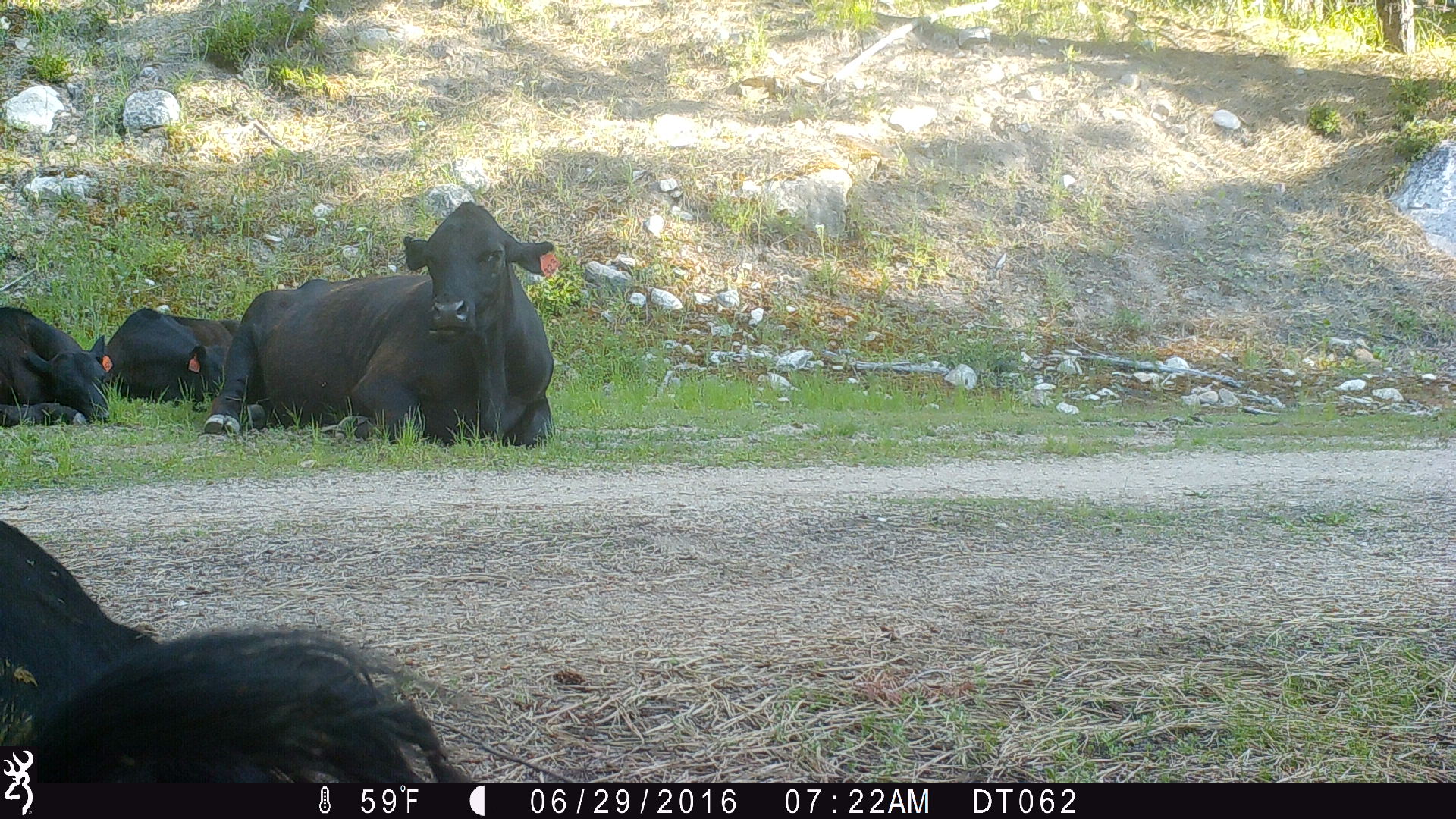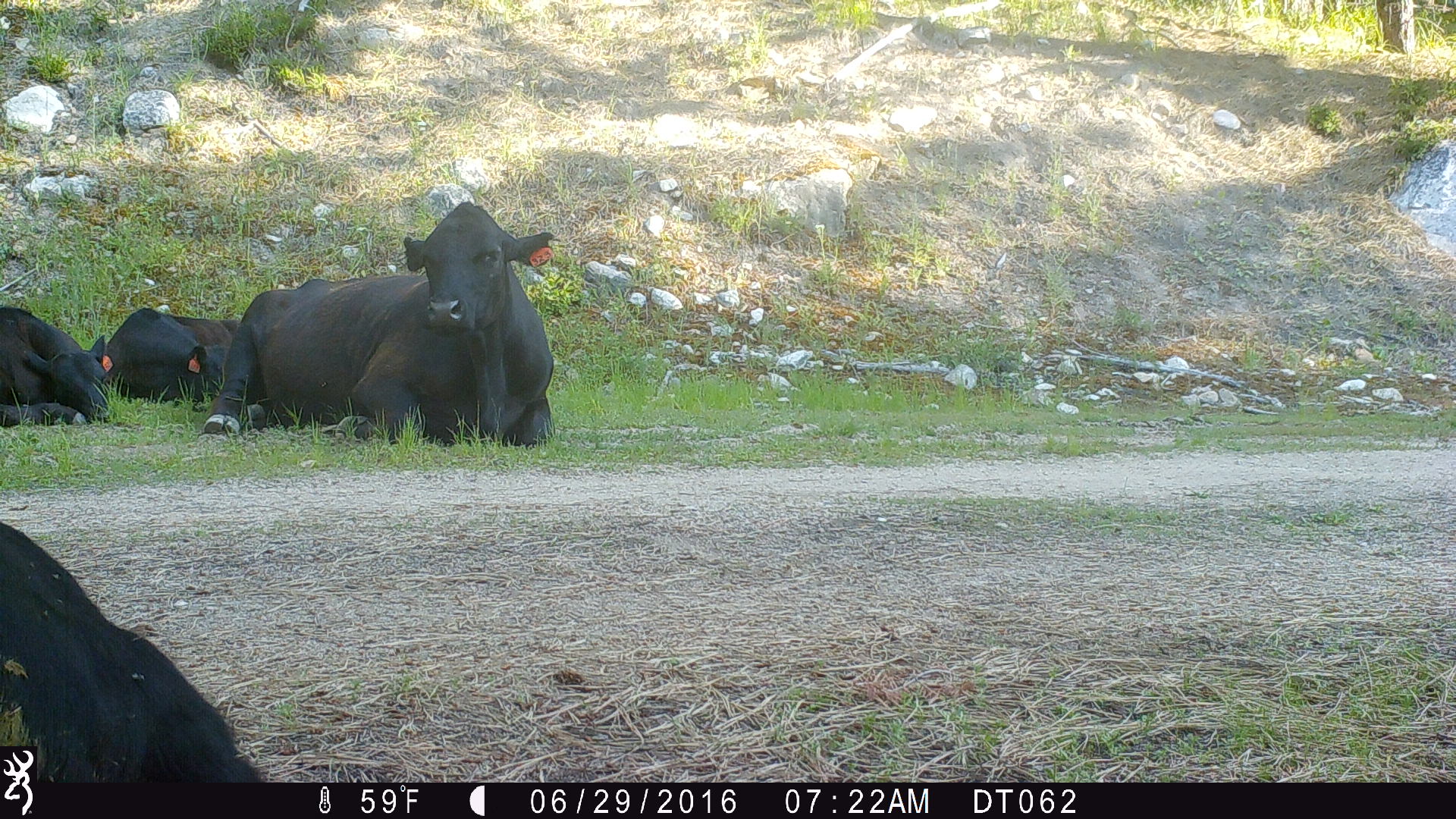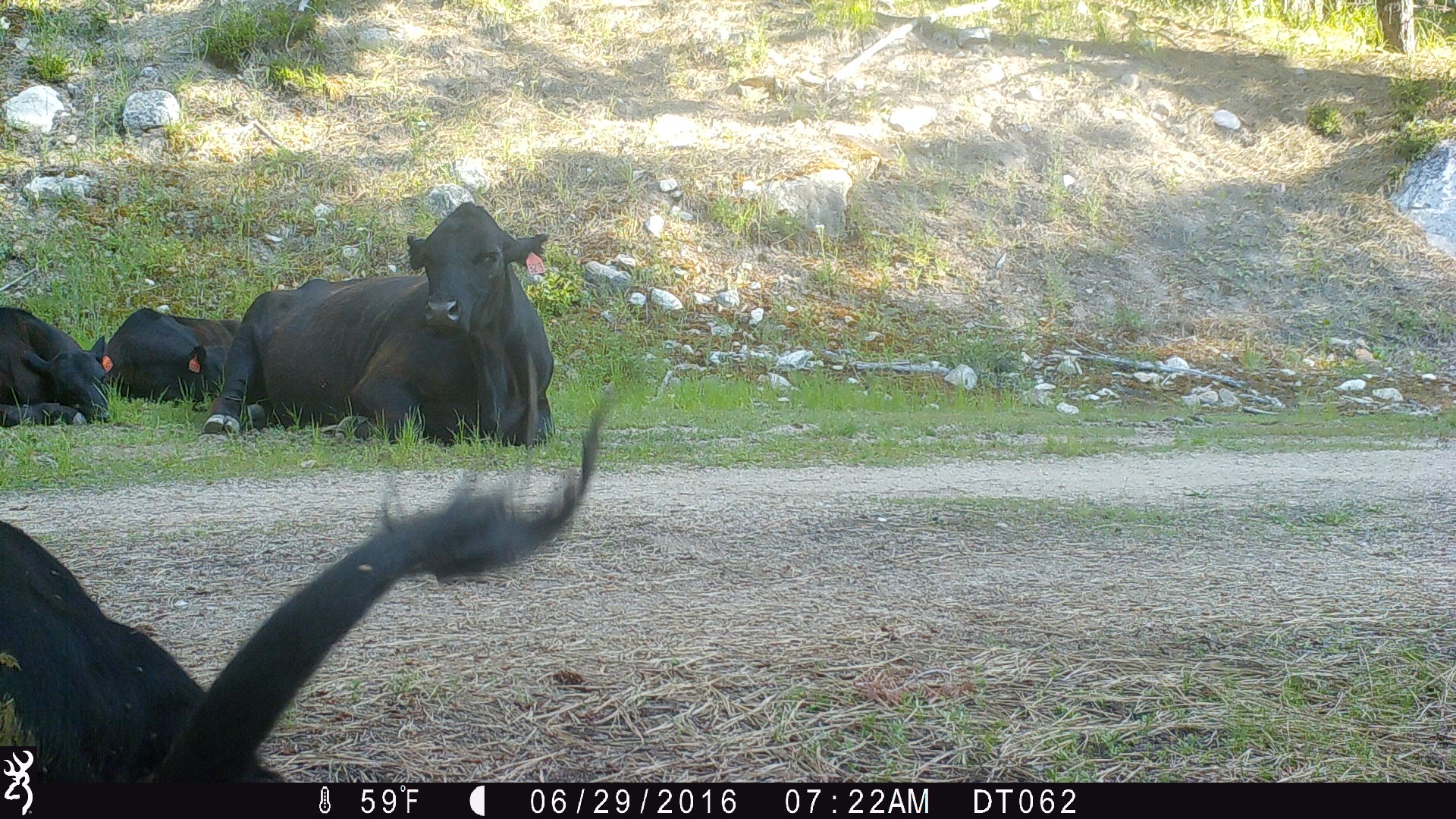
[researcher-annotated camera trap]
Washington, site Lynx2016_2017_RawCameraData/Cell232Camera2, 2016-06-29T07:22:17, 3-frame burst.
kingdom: Animalia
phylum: Chordata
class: Mammalia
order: Artiodactyla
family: Bovidae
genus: Bos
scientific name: Bos taurus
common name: domestic cattle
Domestic cattle (Bos taurus). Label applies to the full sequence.